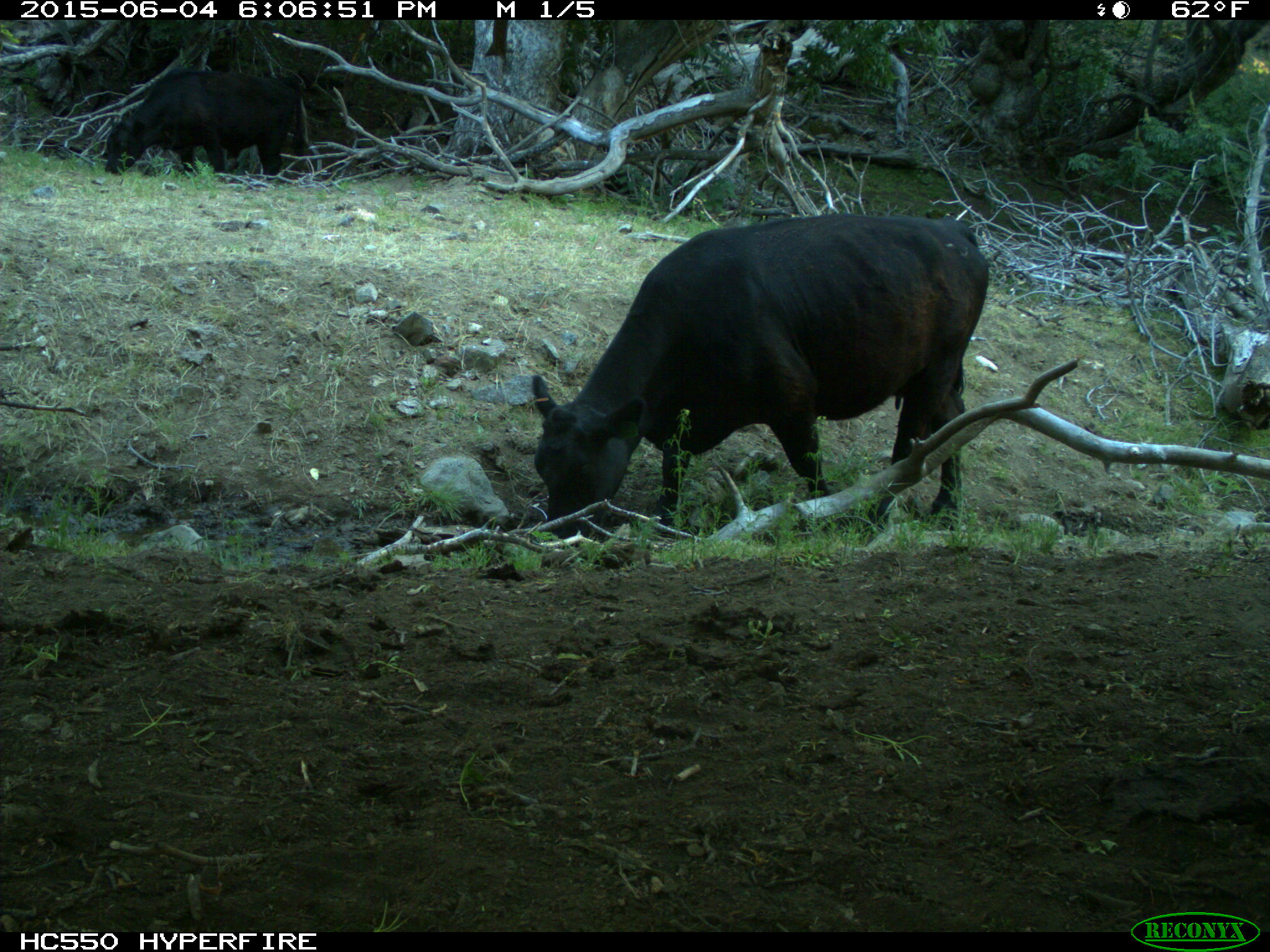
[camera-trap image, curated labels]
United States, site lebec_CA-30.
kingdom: Animalia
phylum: Chordata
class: Mammalia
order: Artiodactyla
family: Bovidae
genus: Bos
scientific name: Bos taurus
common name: domestic cow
Bos taurus (domestic cow).